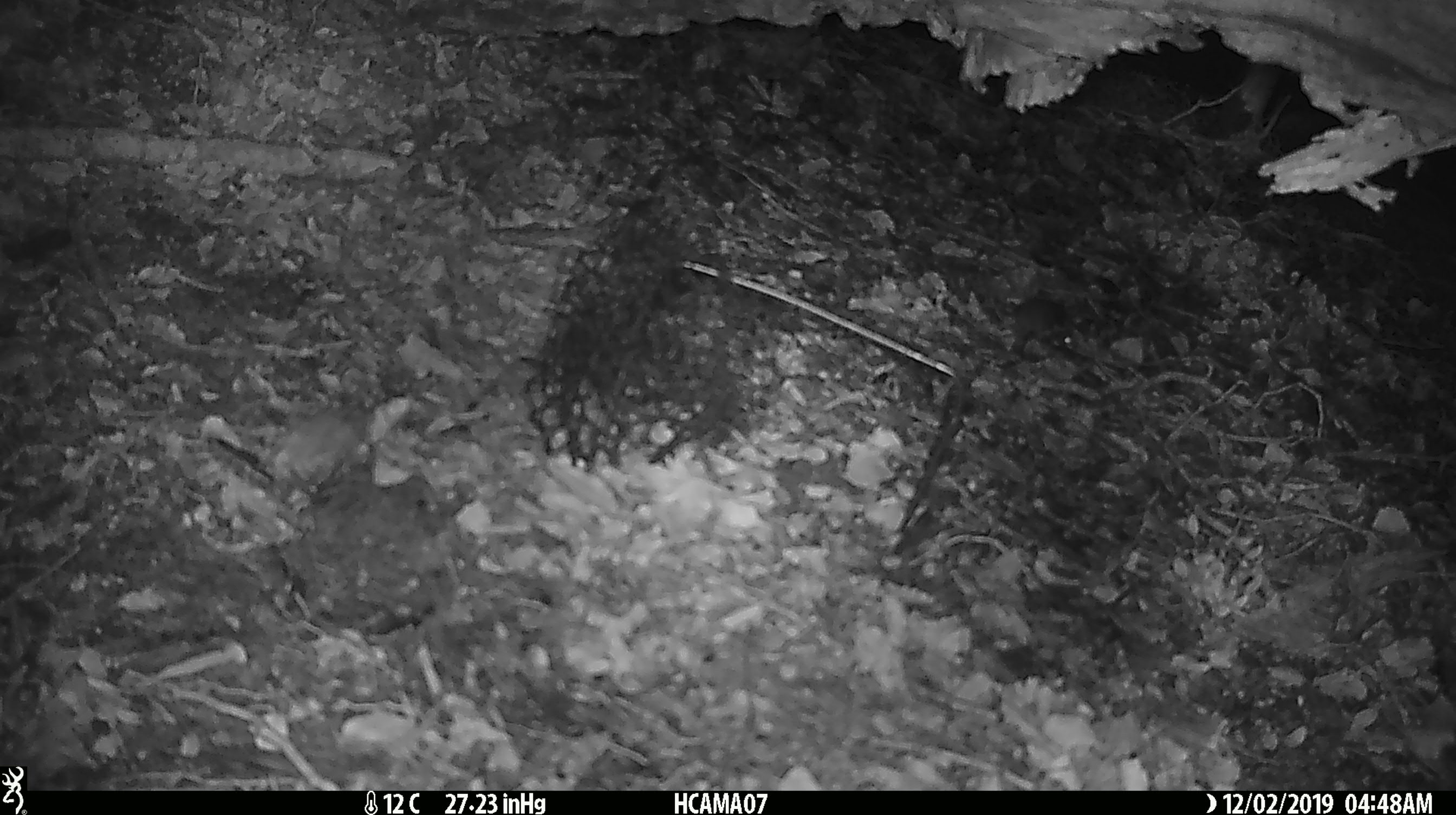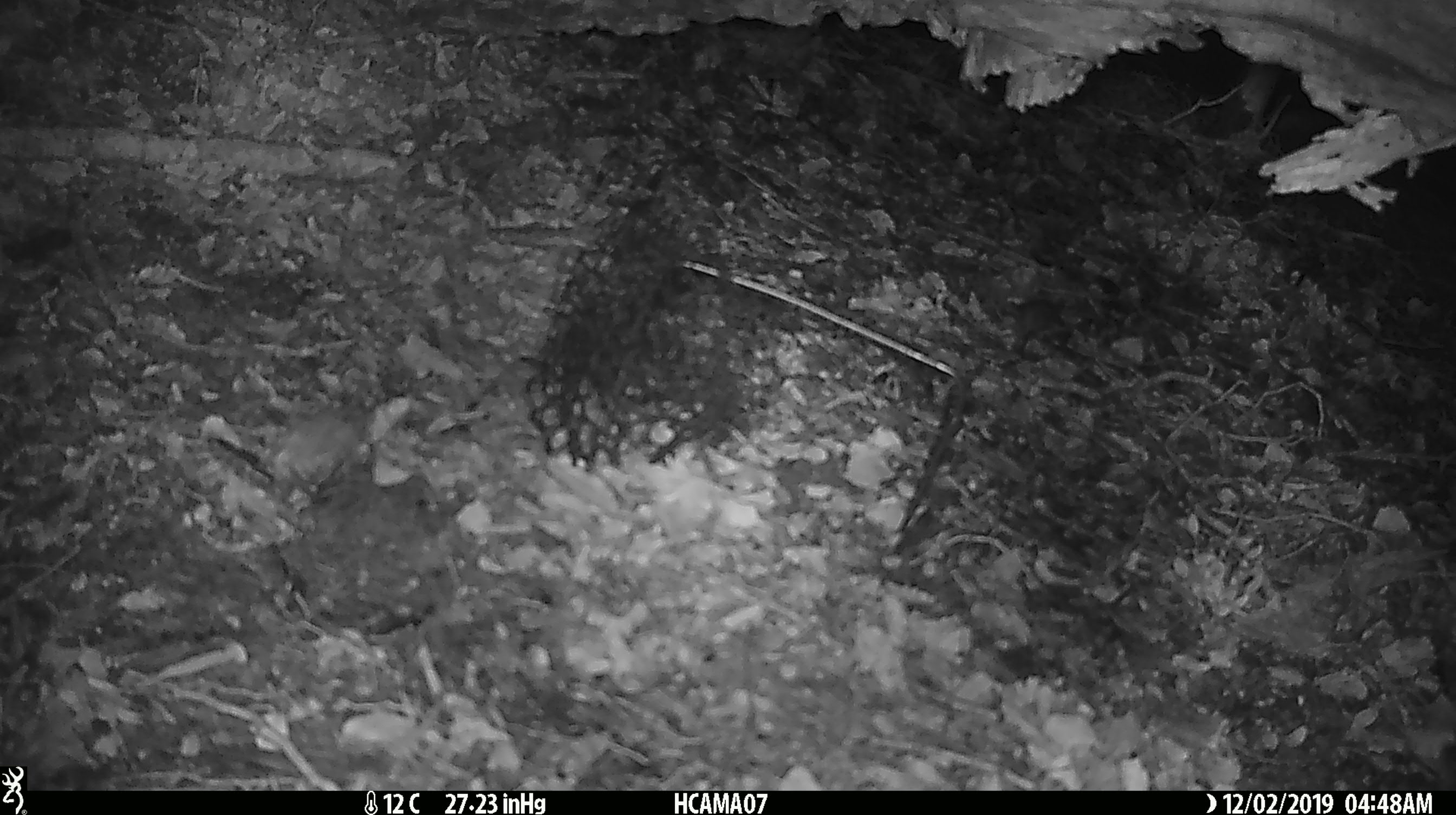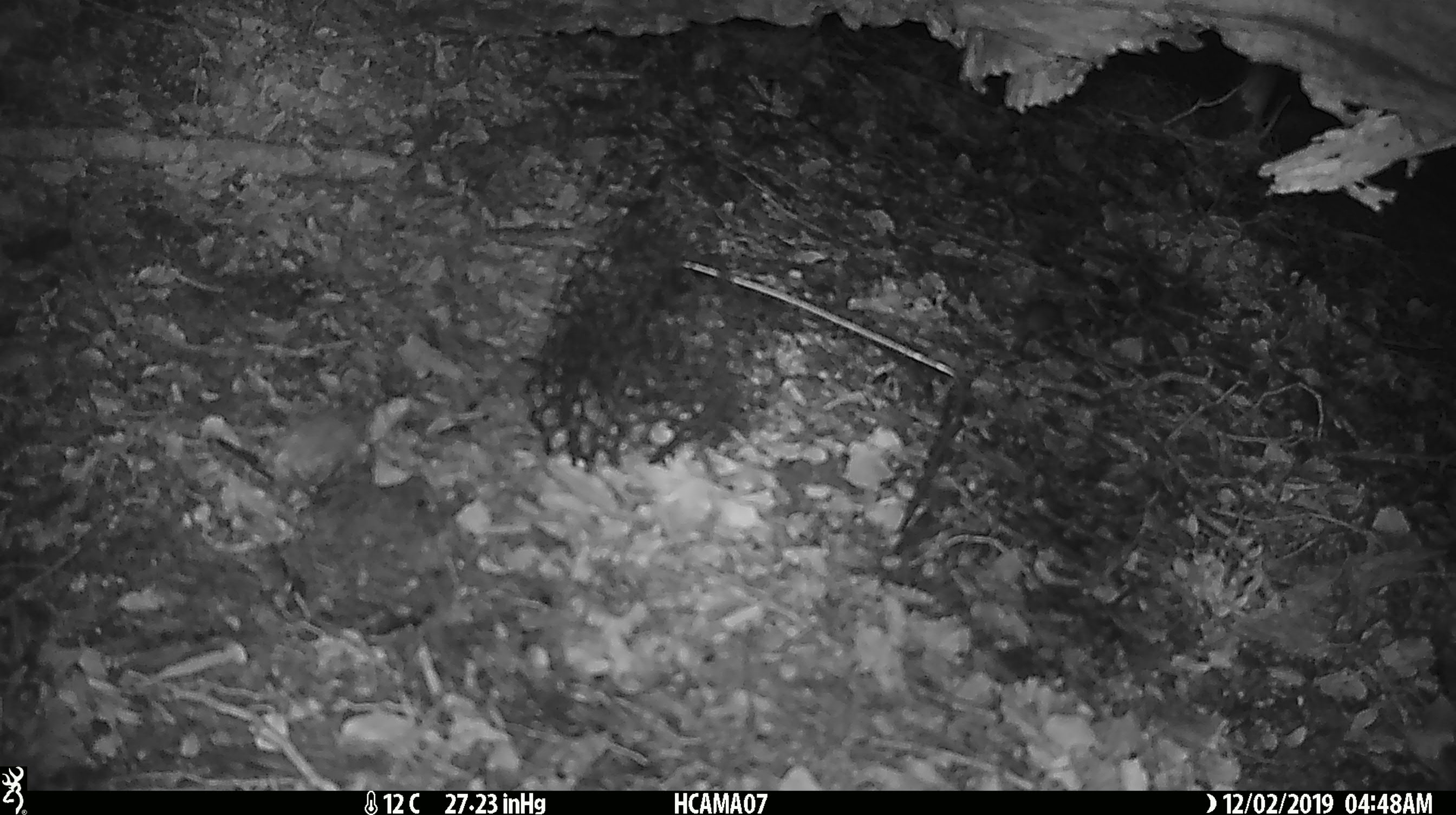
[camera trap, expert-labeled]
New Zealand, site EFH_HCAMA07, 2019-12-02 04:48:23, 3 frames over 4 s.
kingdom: Animalia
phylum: Chordata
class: Mammalia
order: Rodentia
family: Muridae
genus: Mus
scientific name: Mus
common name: mouse